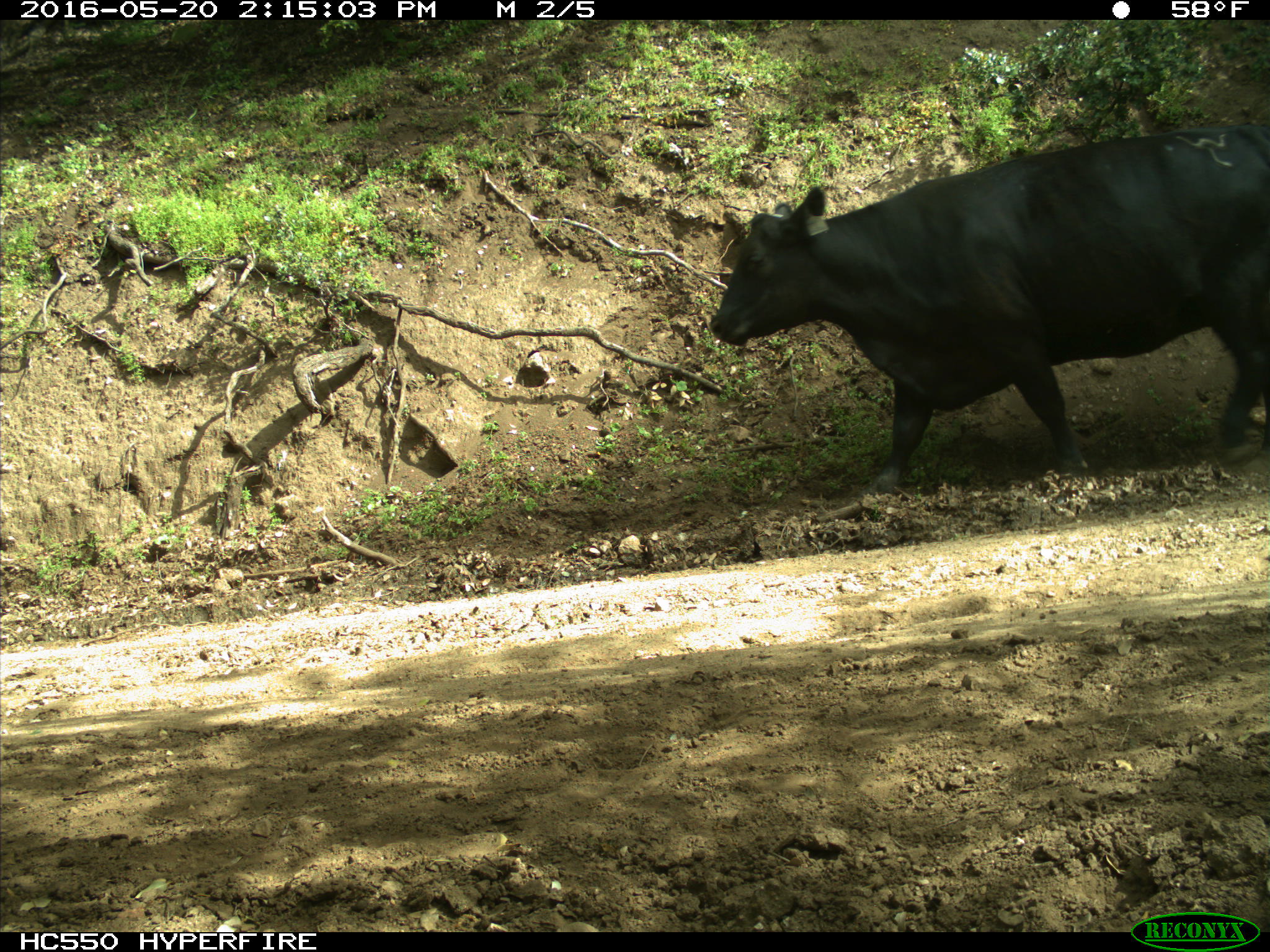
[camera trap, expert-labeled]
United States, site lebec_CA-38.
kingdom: Animalia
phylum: Chordata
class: Mammalia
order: Artiodactyla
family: Bovidae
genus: Bos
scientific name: Bos taurus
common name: domestic cow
Bos taurus (domestic cow).